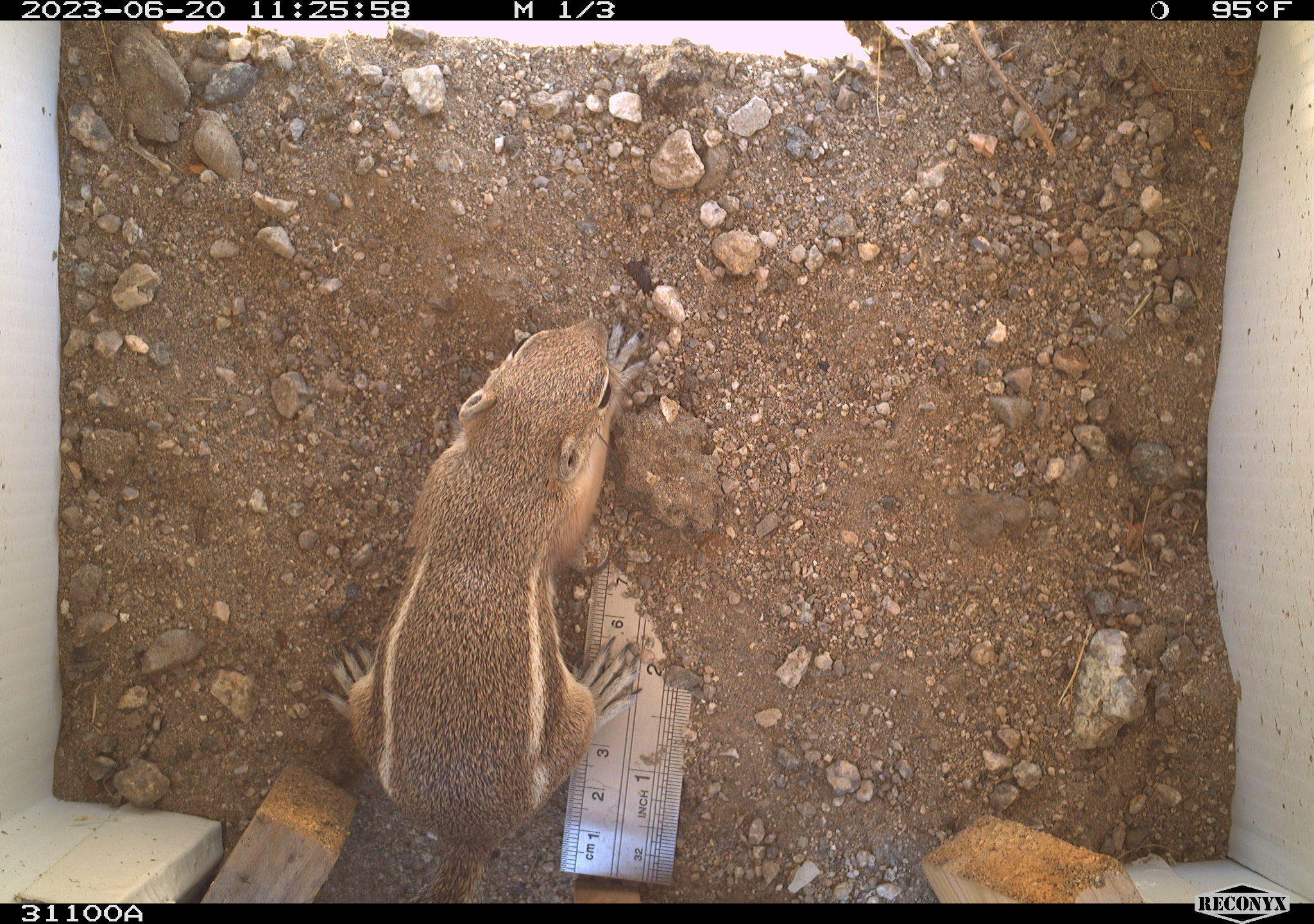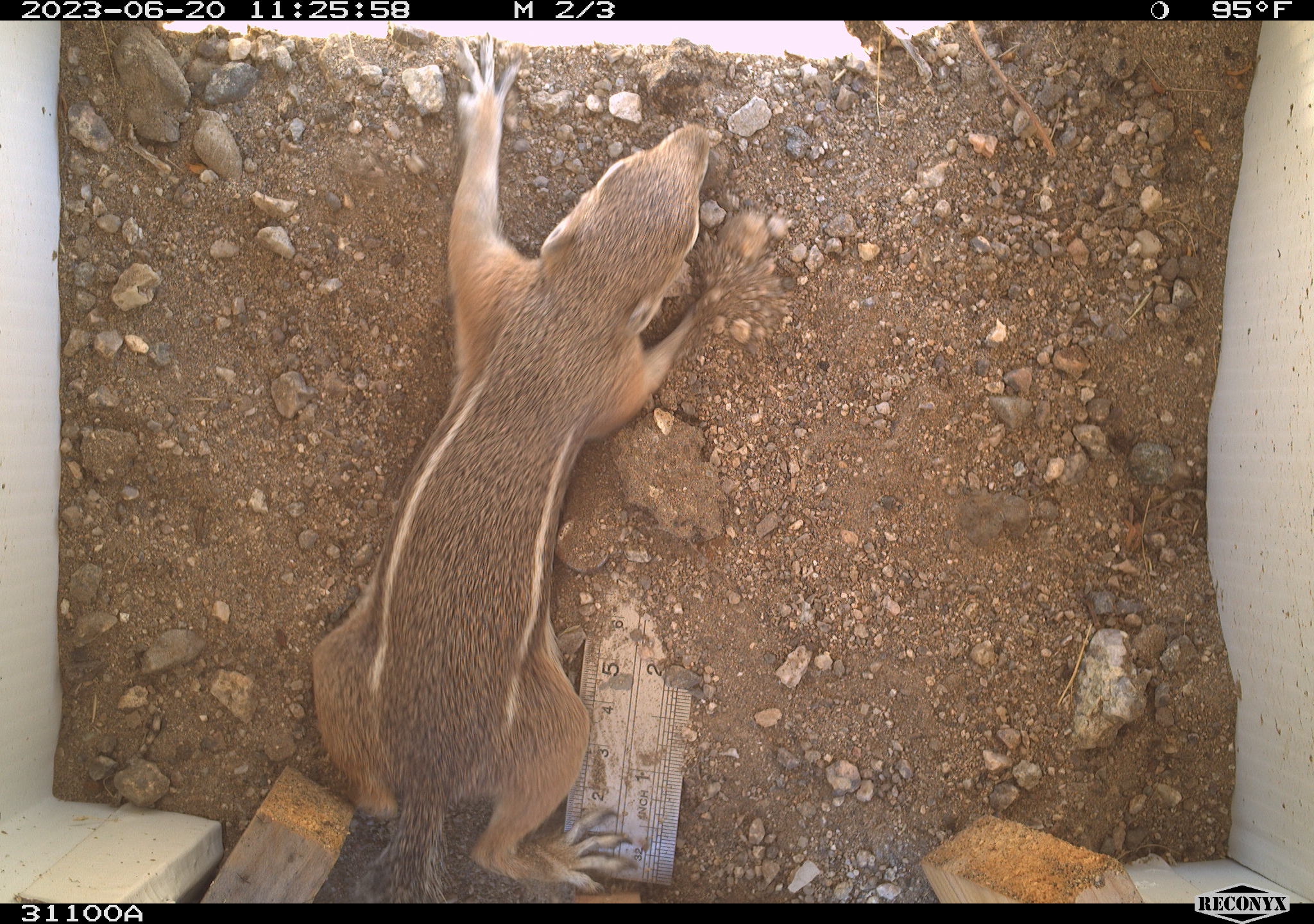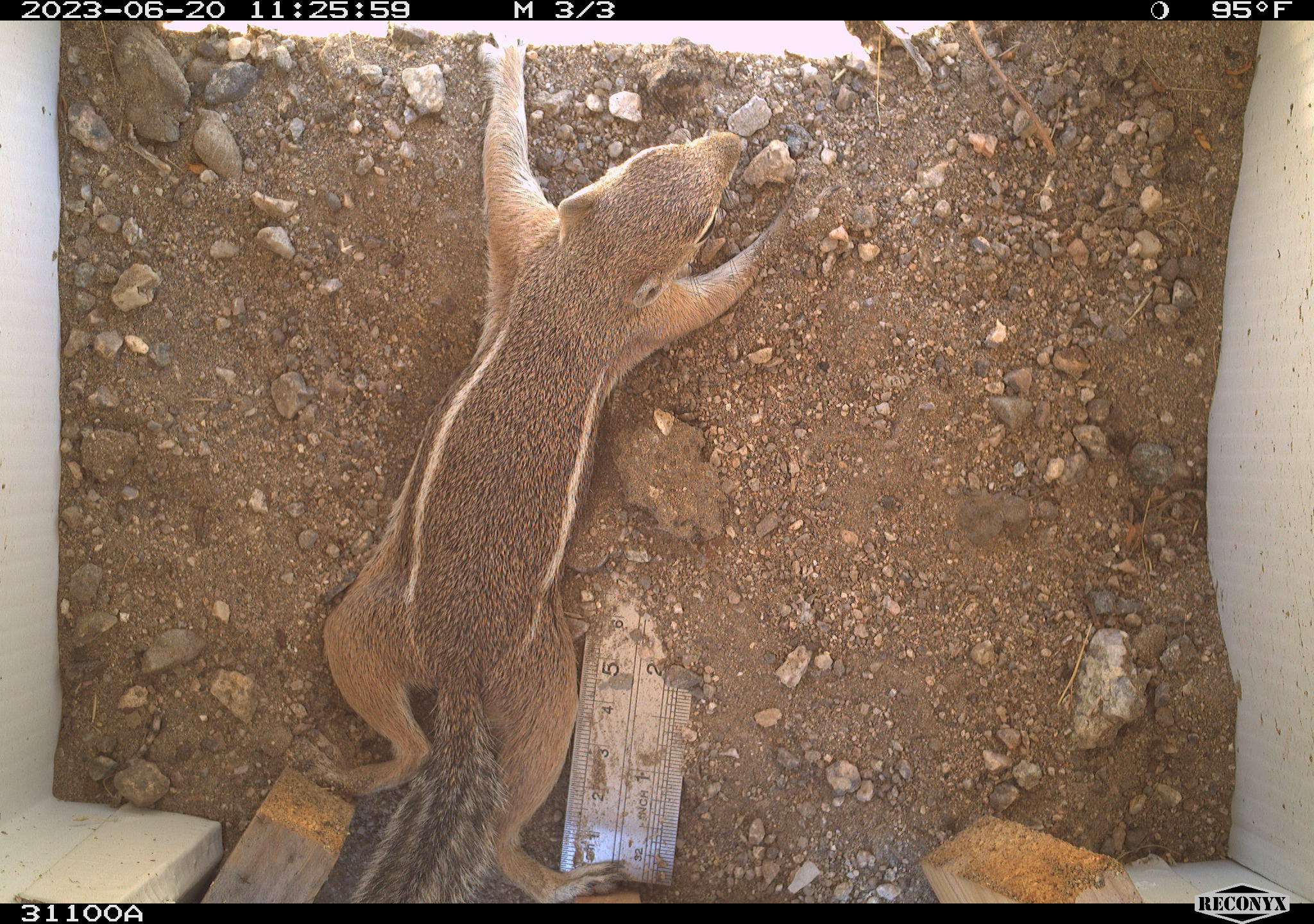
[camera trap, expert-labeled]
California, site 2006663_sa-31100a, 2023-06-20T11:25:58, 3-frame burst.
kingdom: Animalia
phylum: Chordata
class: Mammalia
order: Rodentia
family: Sciuridae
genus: Ammospermophilus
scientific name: Ammospermophilus leucurus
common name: white-tailed antelope squirrel